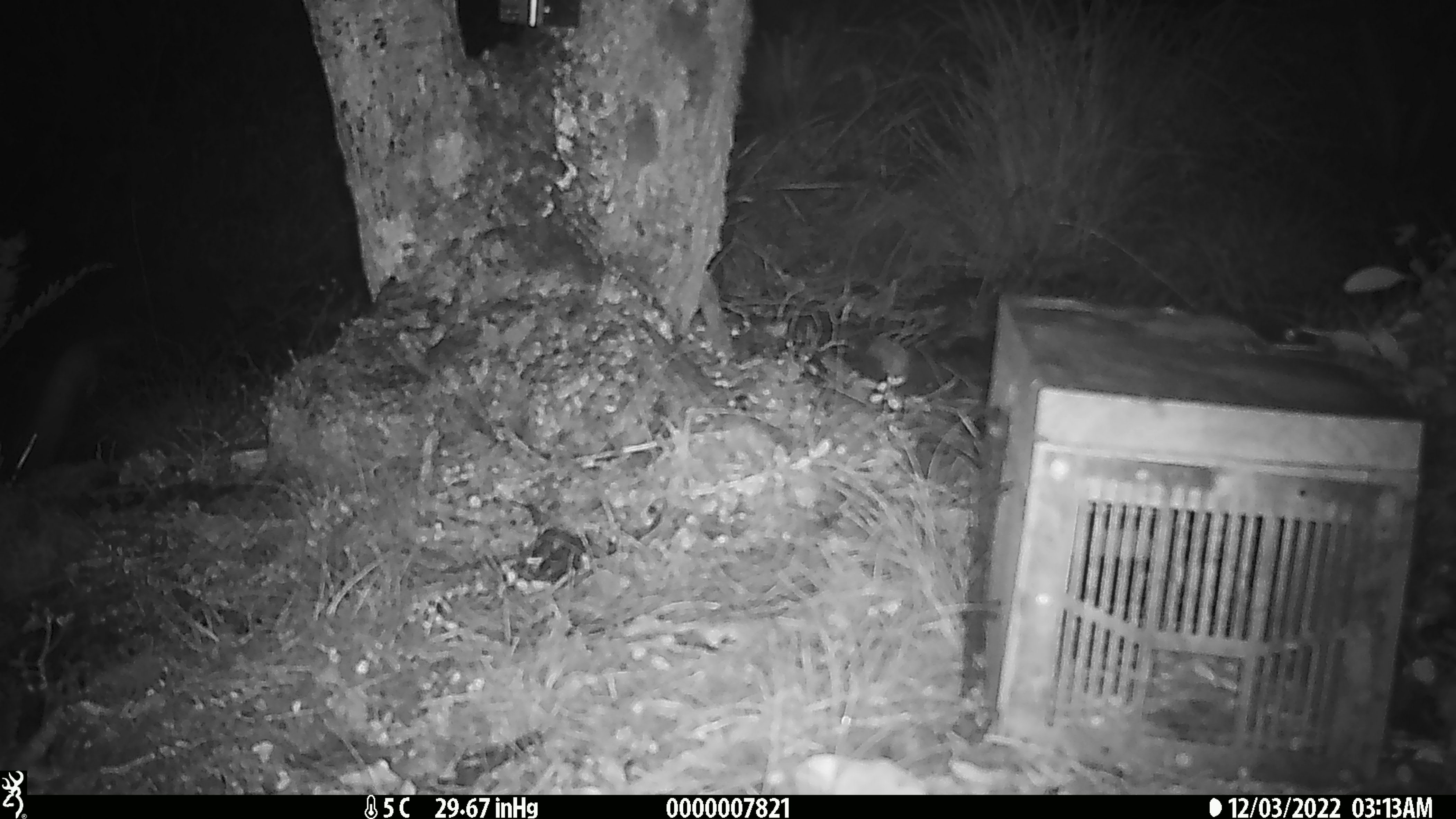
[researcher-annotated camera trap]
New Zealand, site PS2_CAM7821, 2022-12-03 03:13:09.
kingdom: Animalia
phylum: Chordata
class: Mammalia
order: Carnivora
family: Mustelidae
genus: Mustela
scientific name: Mustela erminea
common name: stoat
Stoat (Mustela erminea).